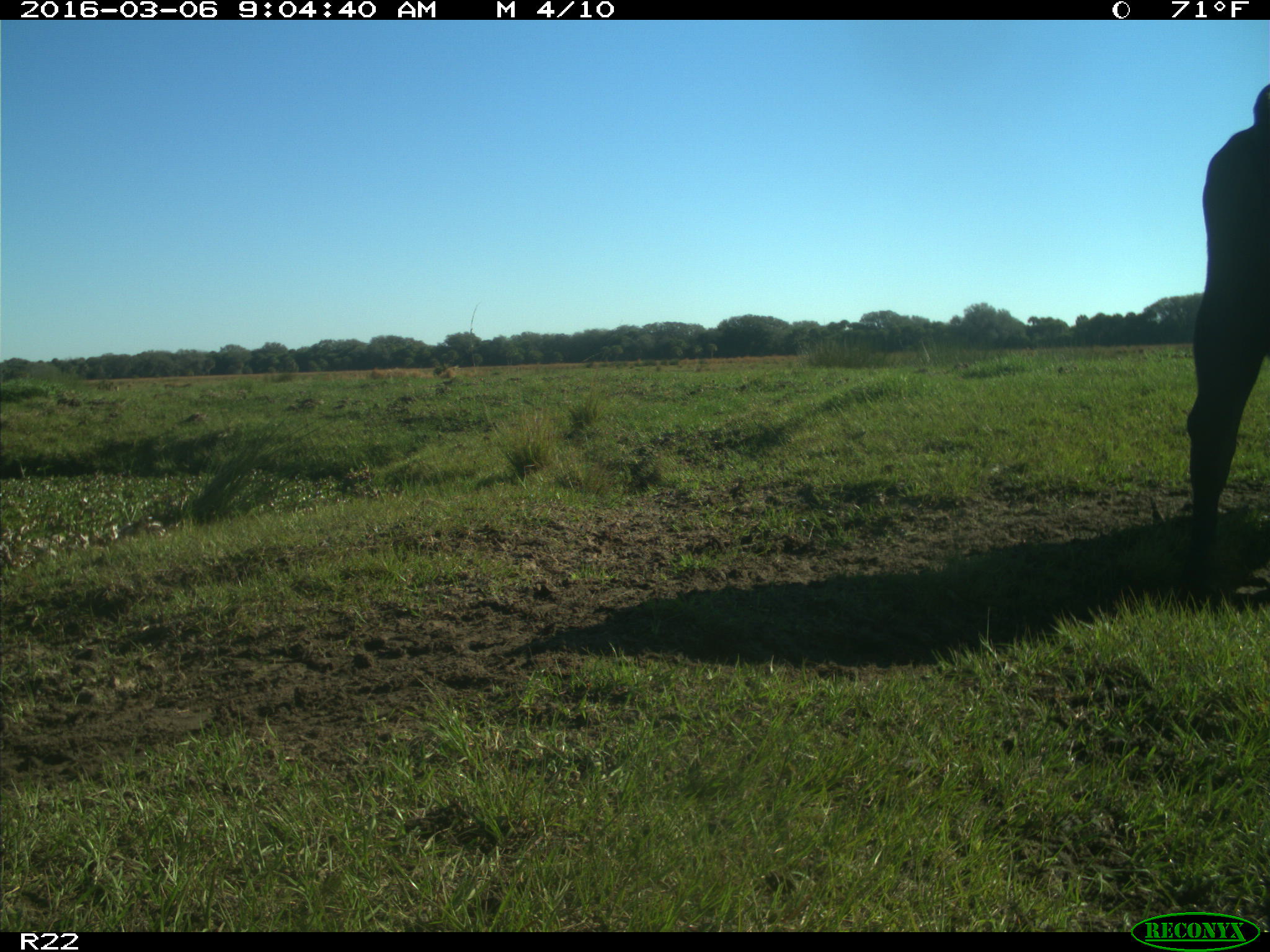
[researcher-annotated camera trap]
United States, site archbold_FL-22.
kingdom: Animalia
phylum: Chordata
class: Mammalia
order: Artiodactyla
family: Bovidae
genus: Bos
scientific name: Bos taurus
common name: domestic cow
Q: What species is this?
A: Bos taurus (domestic cow).